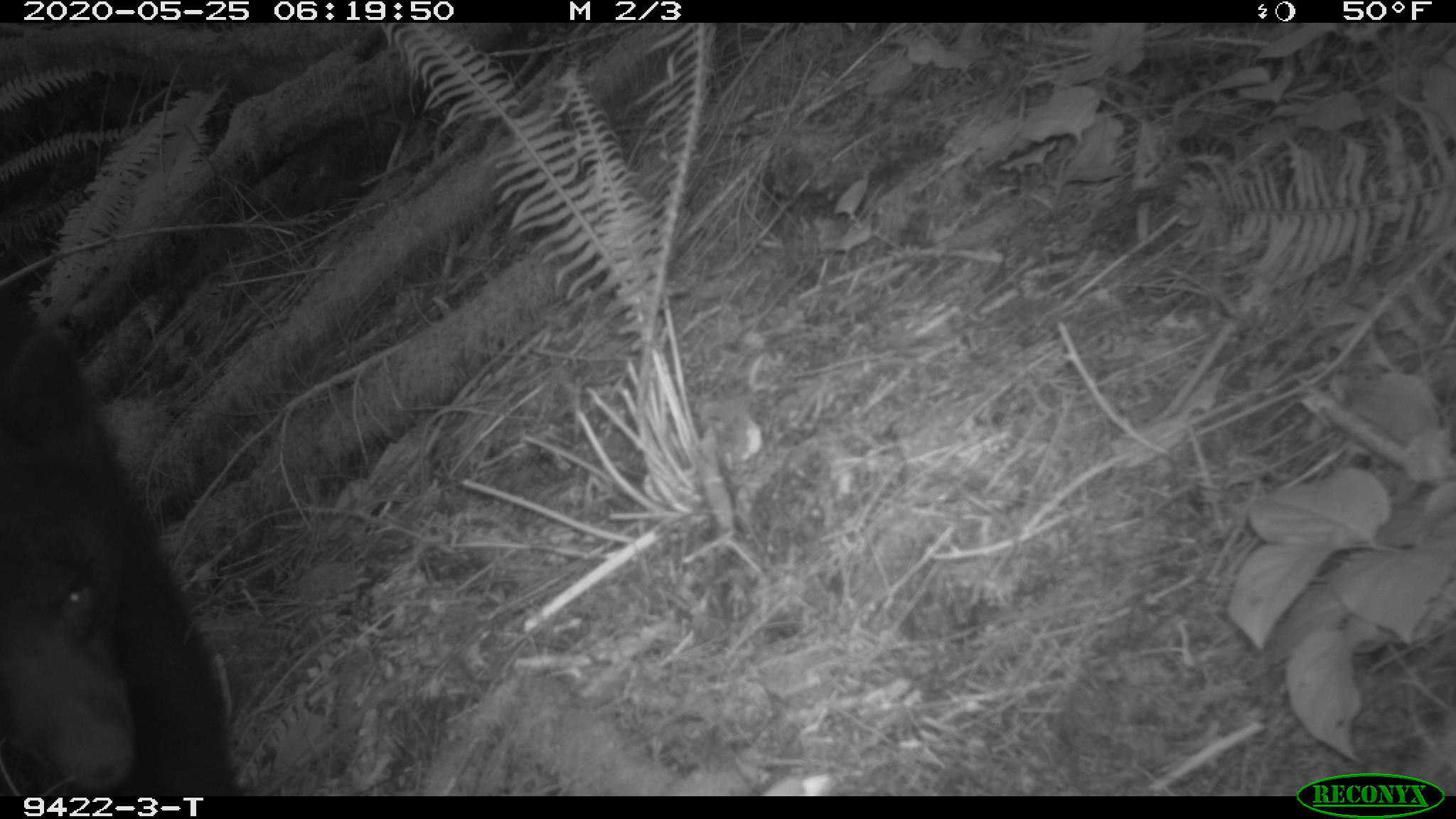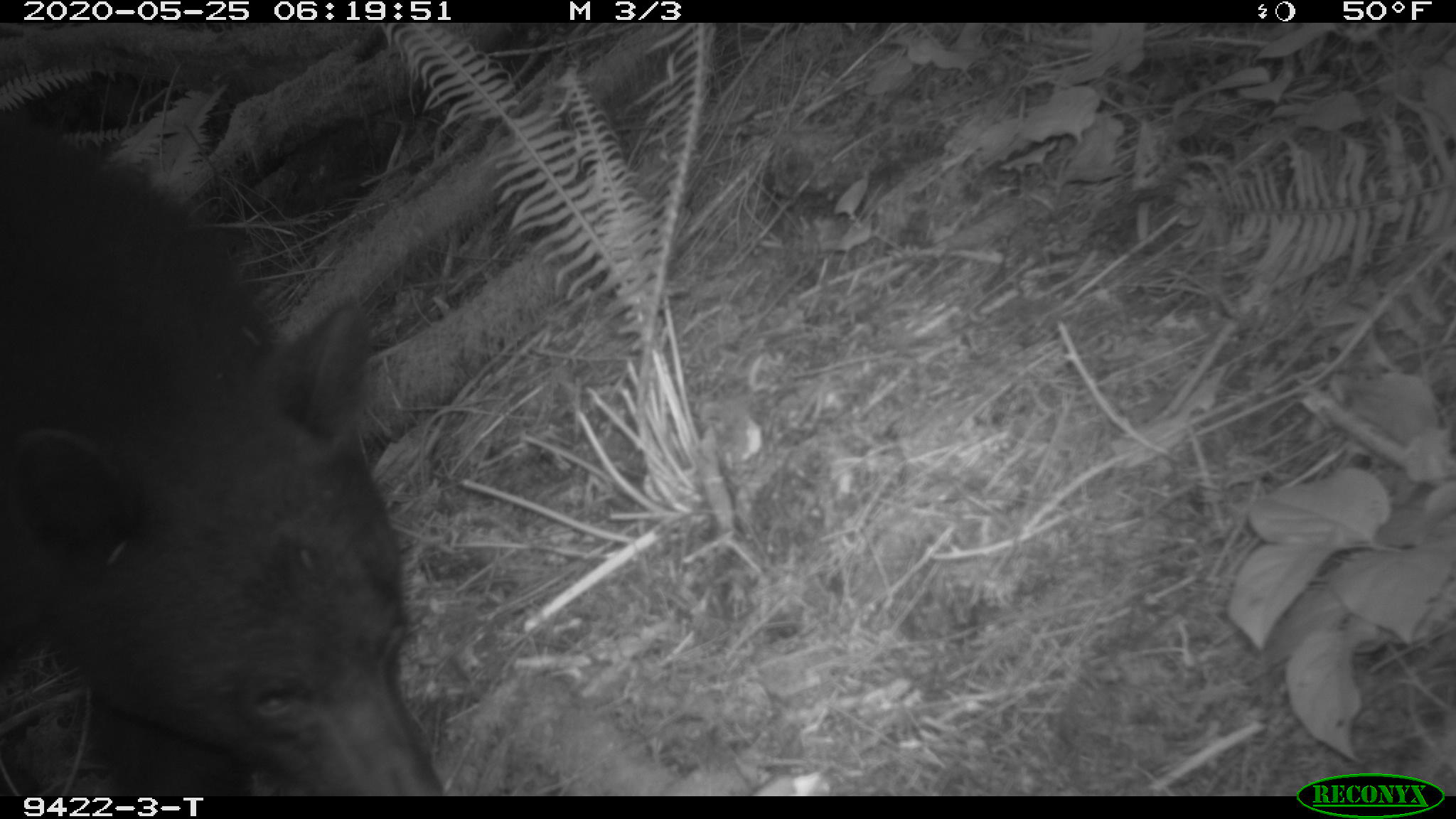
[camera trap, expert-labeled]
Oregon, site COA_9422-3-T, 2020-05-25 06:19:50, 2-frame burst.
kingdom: Animalia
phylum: Chordata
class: Mammalia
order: Carnivora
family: Ursidae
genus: Ursus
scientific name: Ursus americanus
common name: american black bear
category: black bear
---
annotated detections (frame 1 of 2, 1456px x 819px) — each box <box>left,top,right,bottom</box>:
black bear: <box>5,314,236,787</box>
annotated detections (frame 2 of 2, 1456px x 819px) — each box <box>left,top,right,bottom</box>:
black bear: <box>2,165,435,787</box>